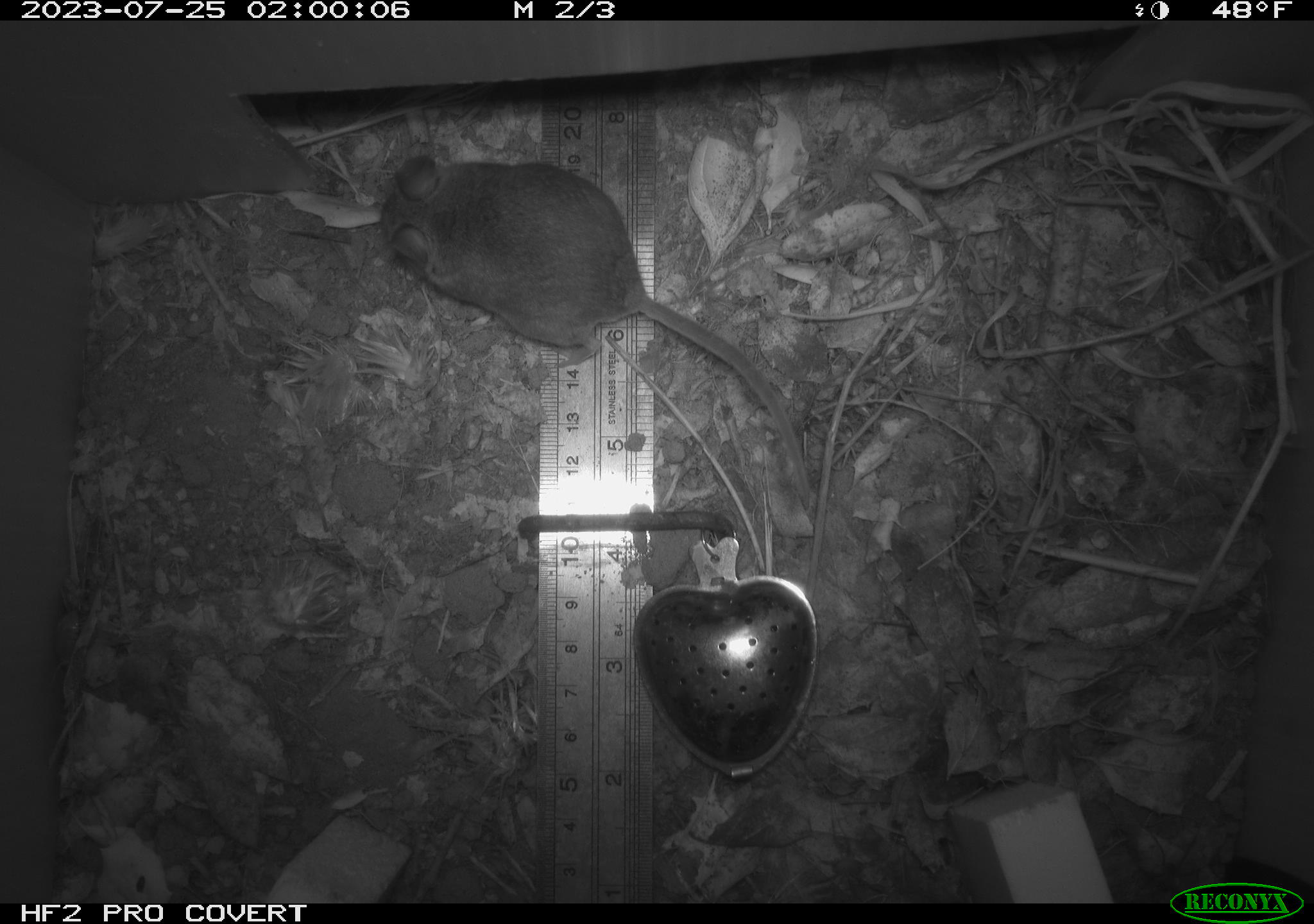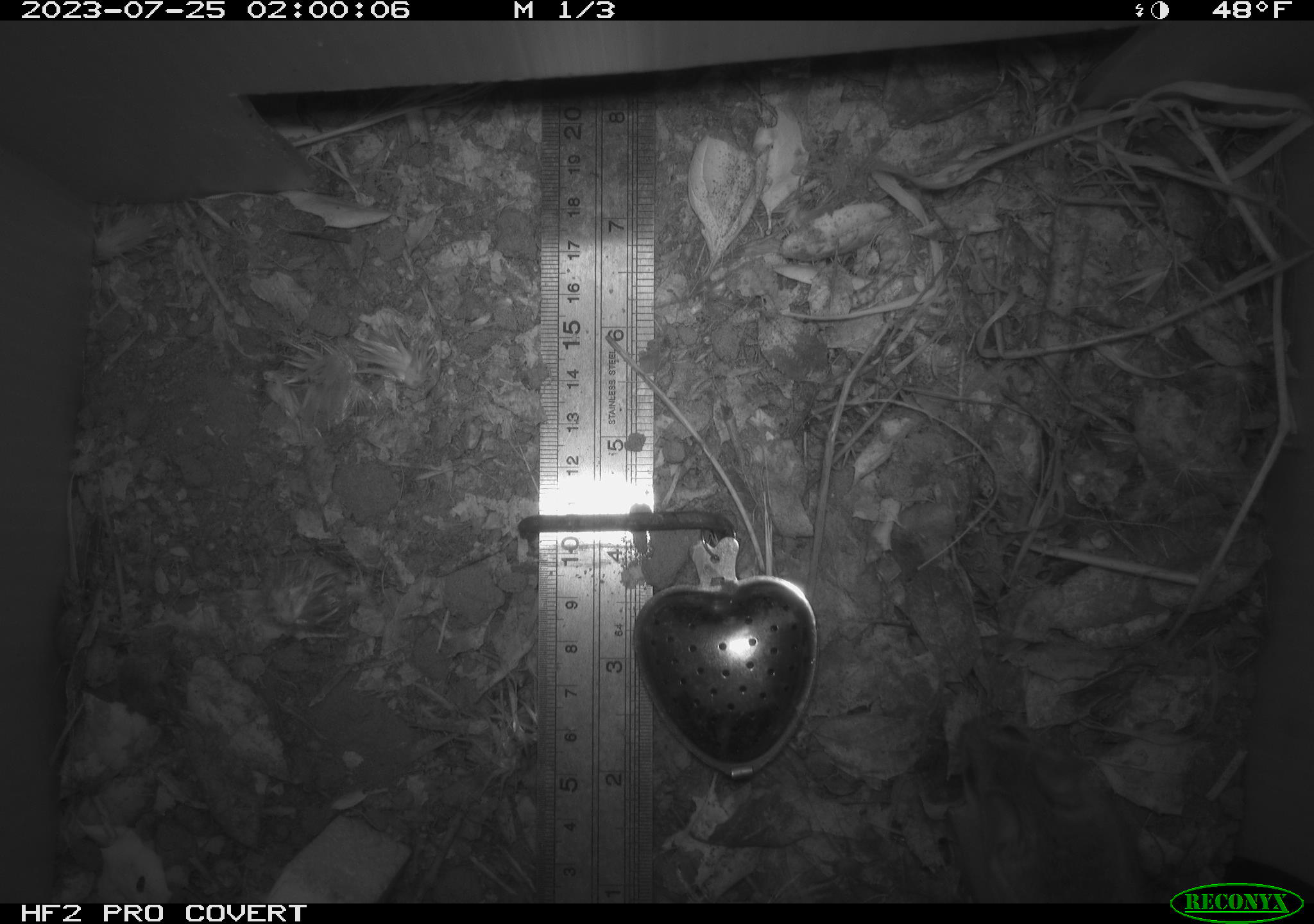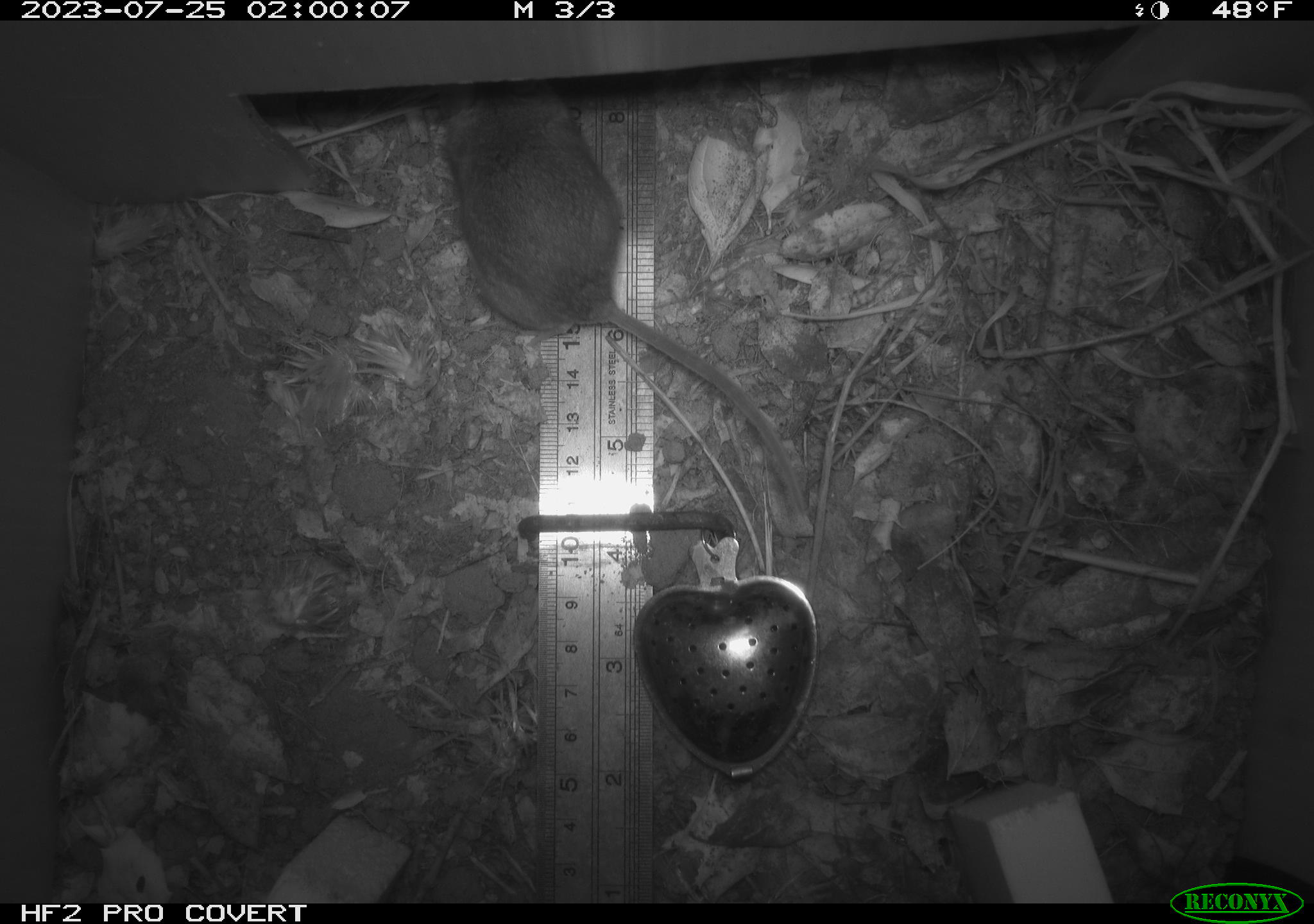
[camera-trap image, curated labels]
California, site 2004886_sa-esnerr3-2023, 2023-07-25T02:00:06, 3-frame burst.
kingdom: Animalia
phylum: Chordata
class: Mammalia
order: Rodentia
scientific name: Rodentia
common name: mouse species